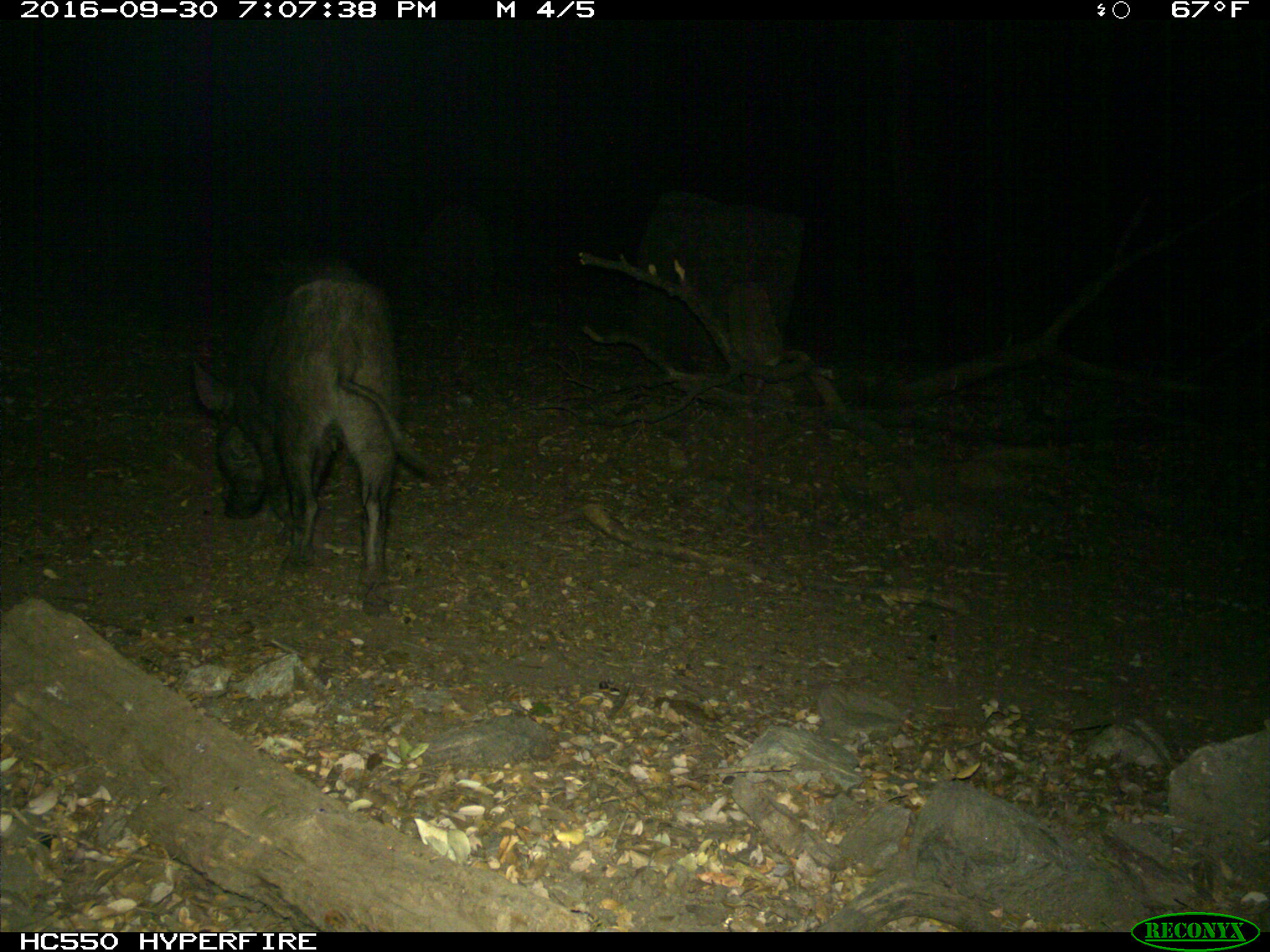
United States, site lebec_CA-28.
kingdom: Animalia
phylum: Chordata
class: Mammalia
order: Artiodactyla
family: Suidae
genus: Sus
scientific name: Sus scrofa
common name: wild boar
Sus scrofa (wild boar).